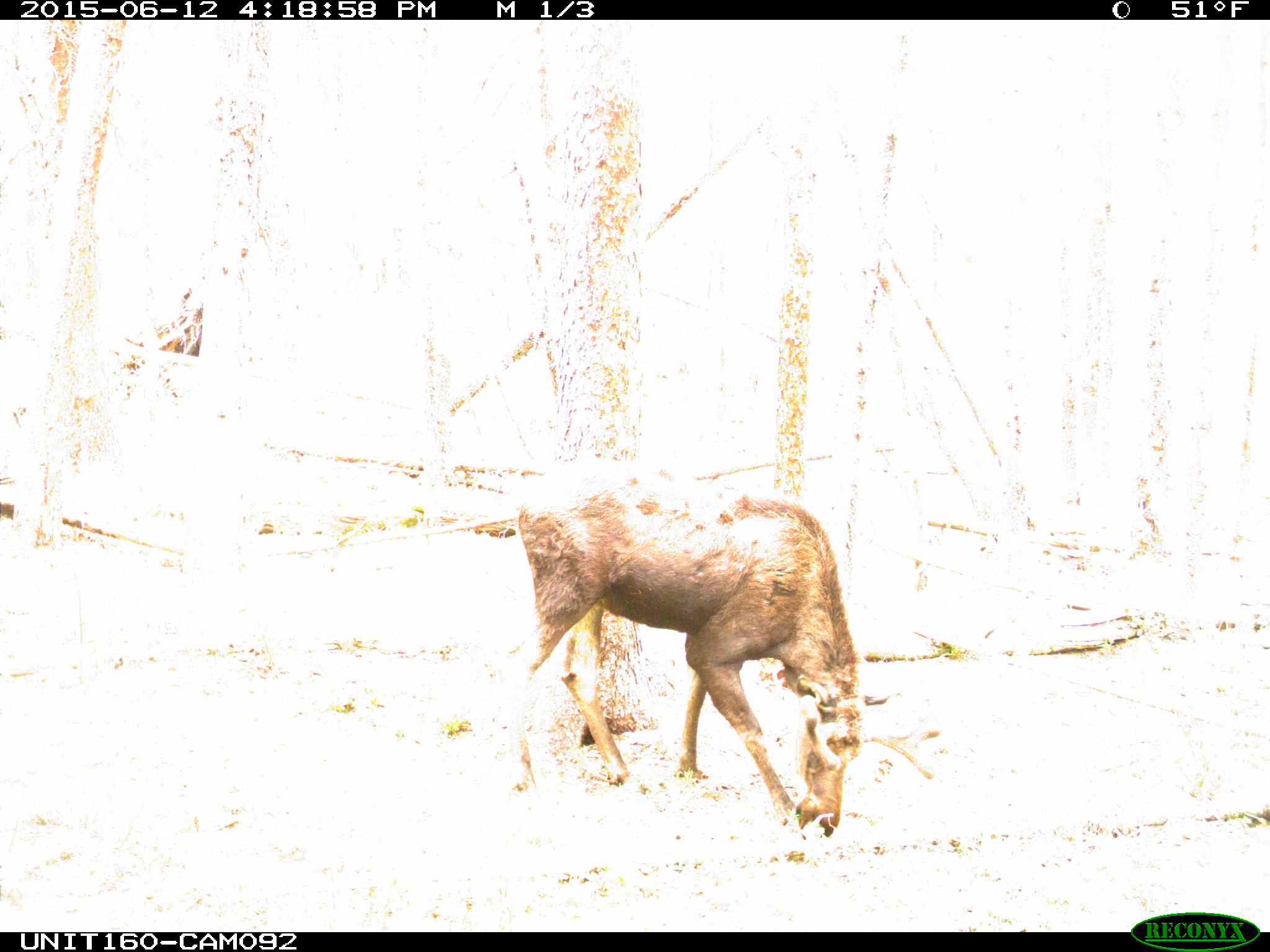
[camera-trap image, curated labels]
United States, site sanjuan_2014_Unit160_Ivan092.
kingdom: Animalia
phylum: Chordata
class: Mammalia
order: Artiodactyla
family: Cervidae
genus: Alces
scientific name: Alces alces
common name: moose